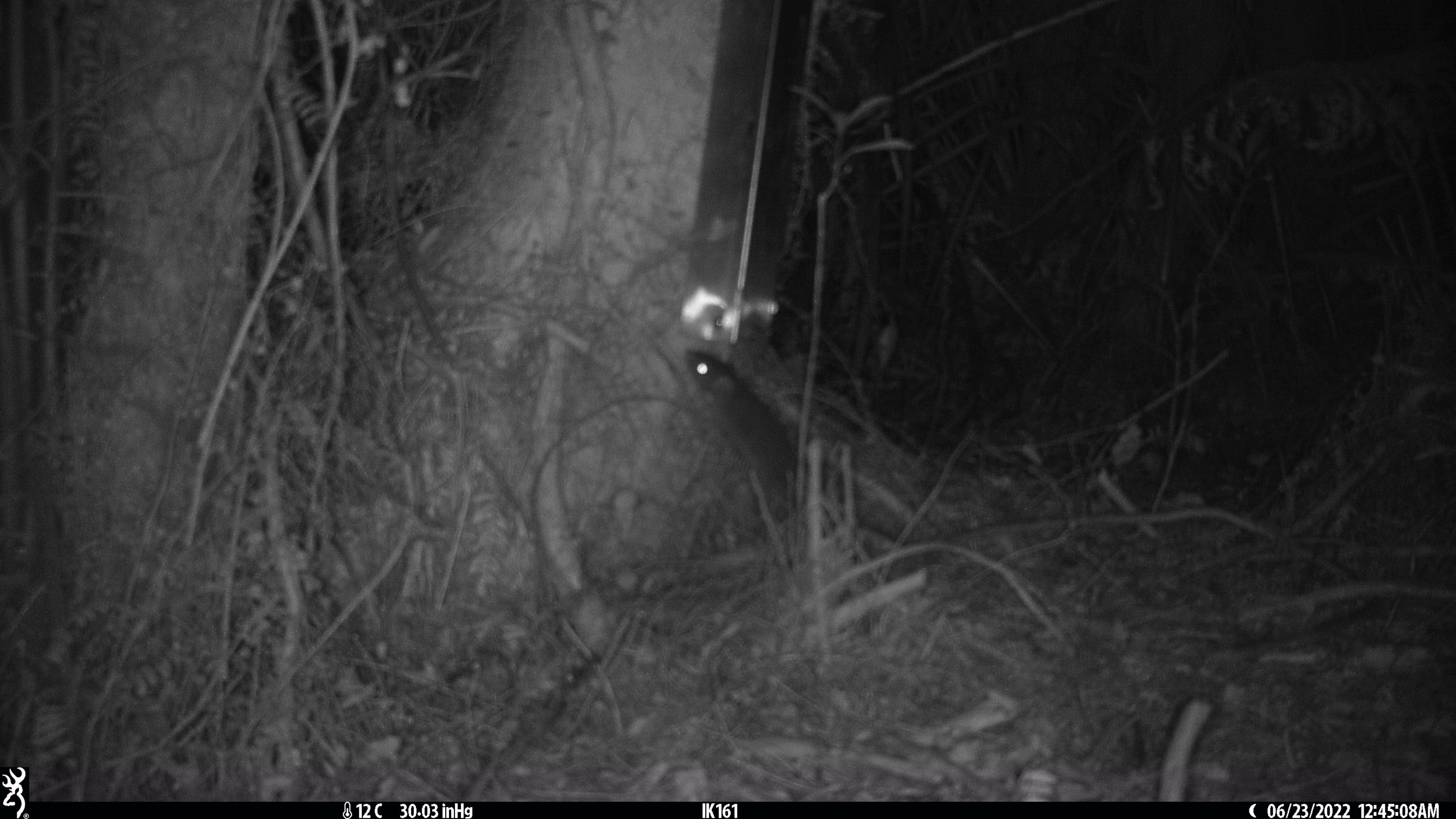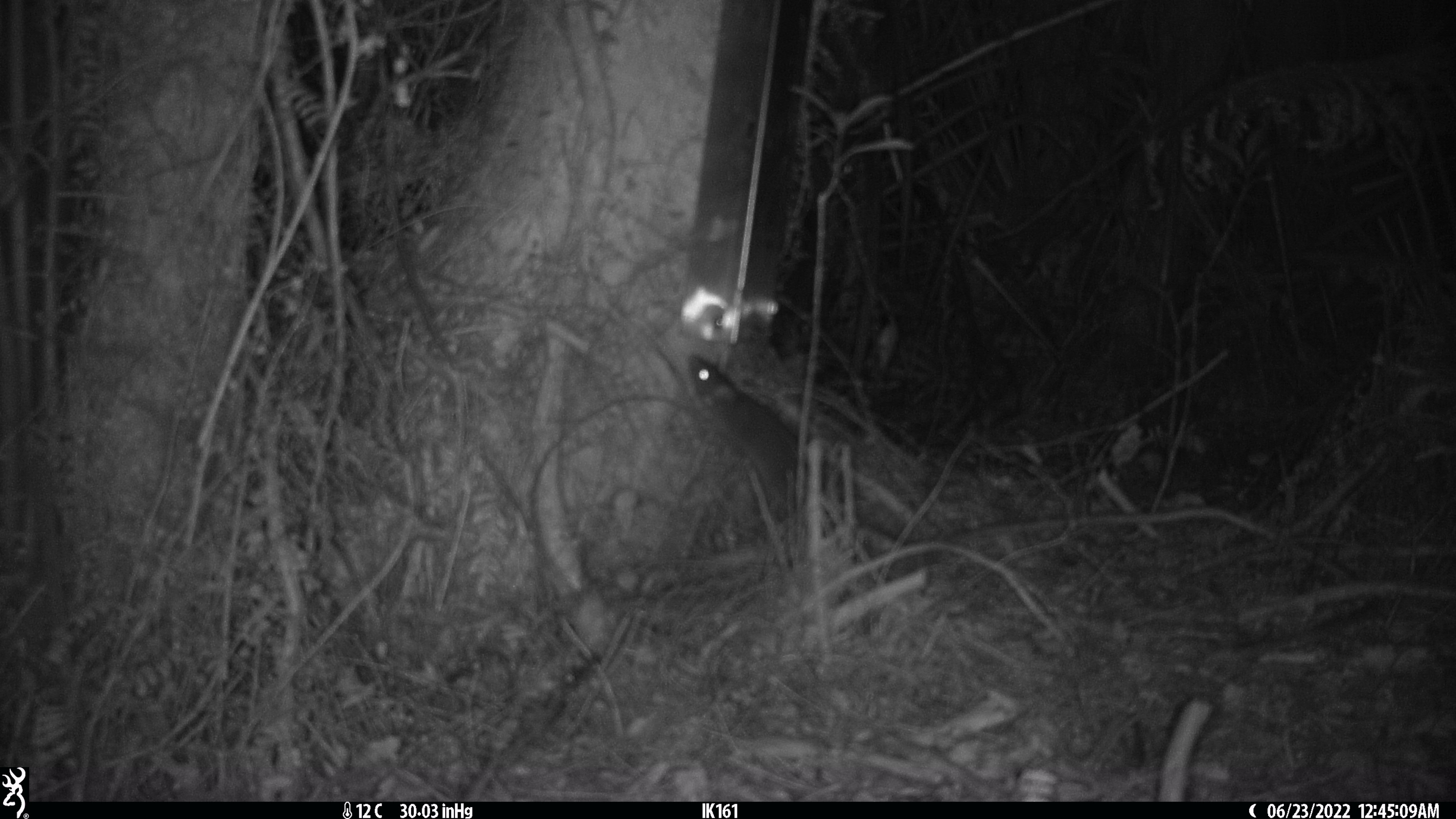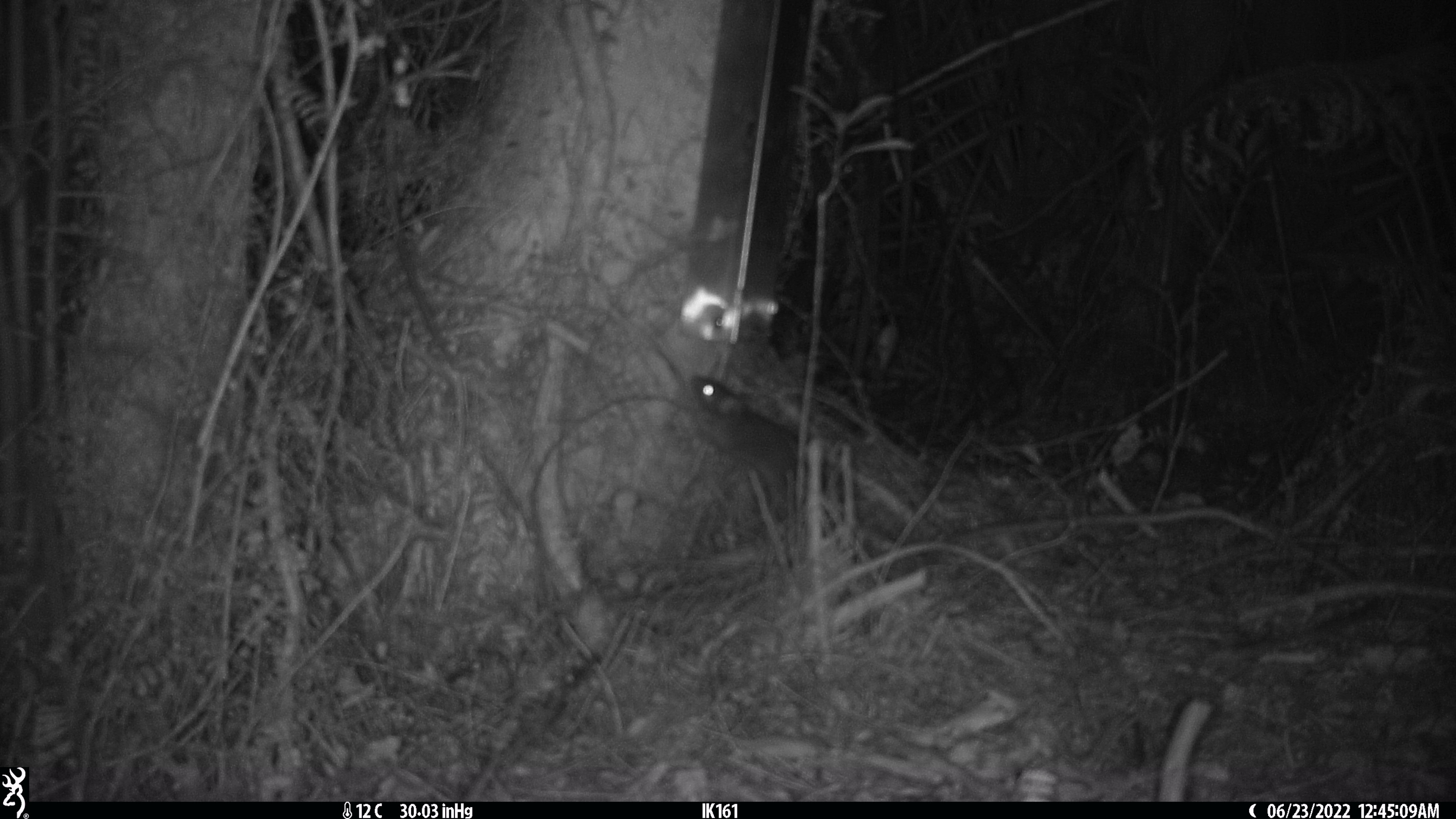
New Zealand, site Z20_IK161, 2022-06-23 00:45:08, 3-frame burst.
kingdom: Animalia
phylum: Chordata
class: Mammalia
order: Rodentia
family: Muridae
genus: Rattus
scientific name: Rattus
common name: rat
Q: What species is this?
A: Rat (Rattus).